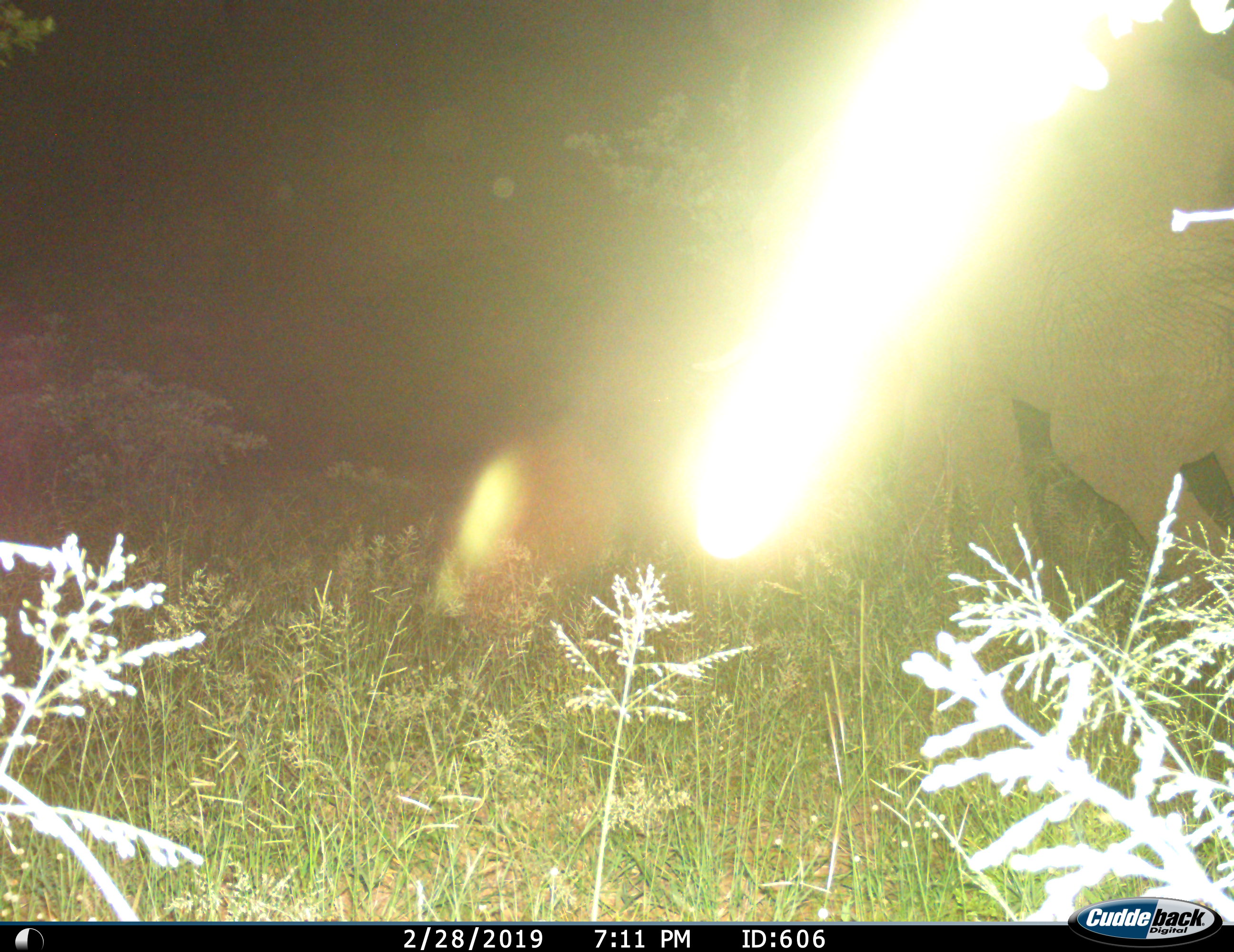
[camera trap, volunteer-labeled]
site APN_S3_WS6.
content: unidentified animal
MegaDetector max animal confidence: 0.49